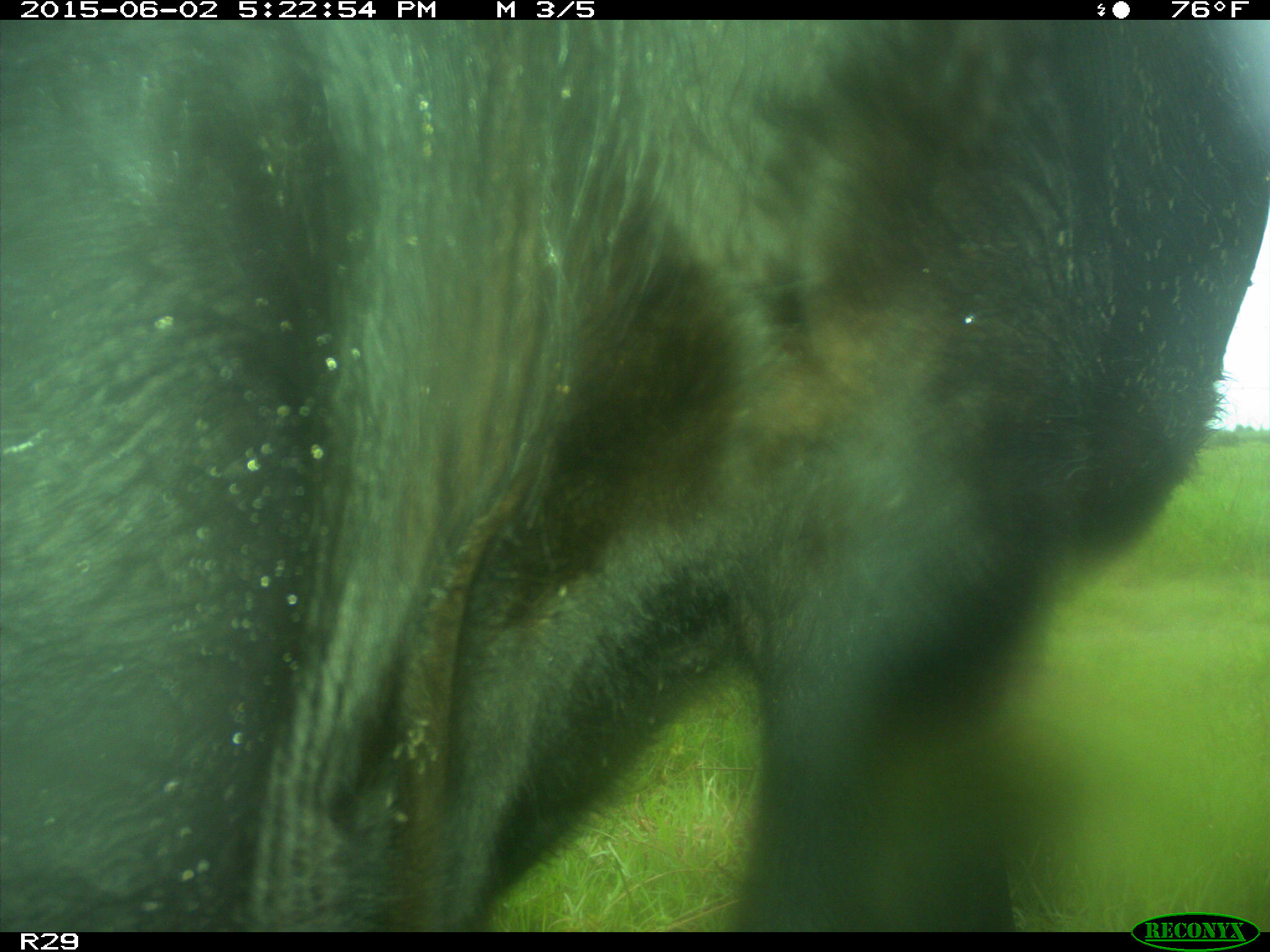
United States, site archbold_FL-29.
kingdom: Animalia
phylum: Chordata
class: Mammalia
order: Artiodactyla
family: Bovidae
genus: Bos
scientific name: Bos taurus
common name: domestic cow